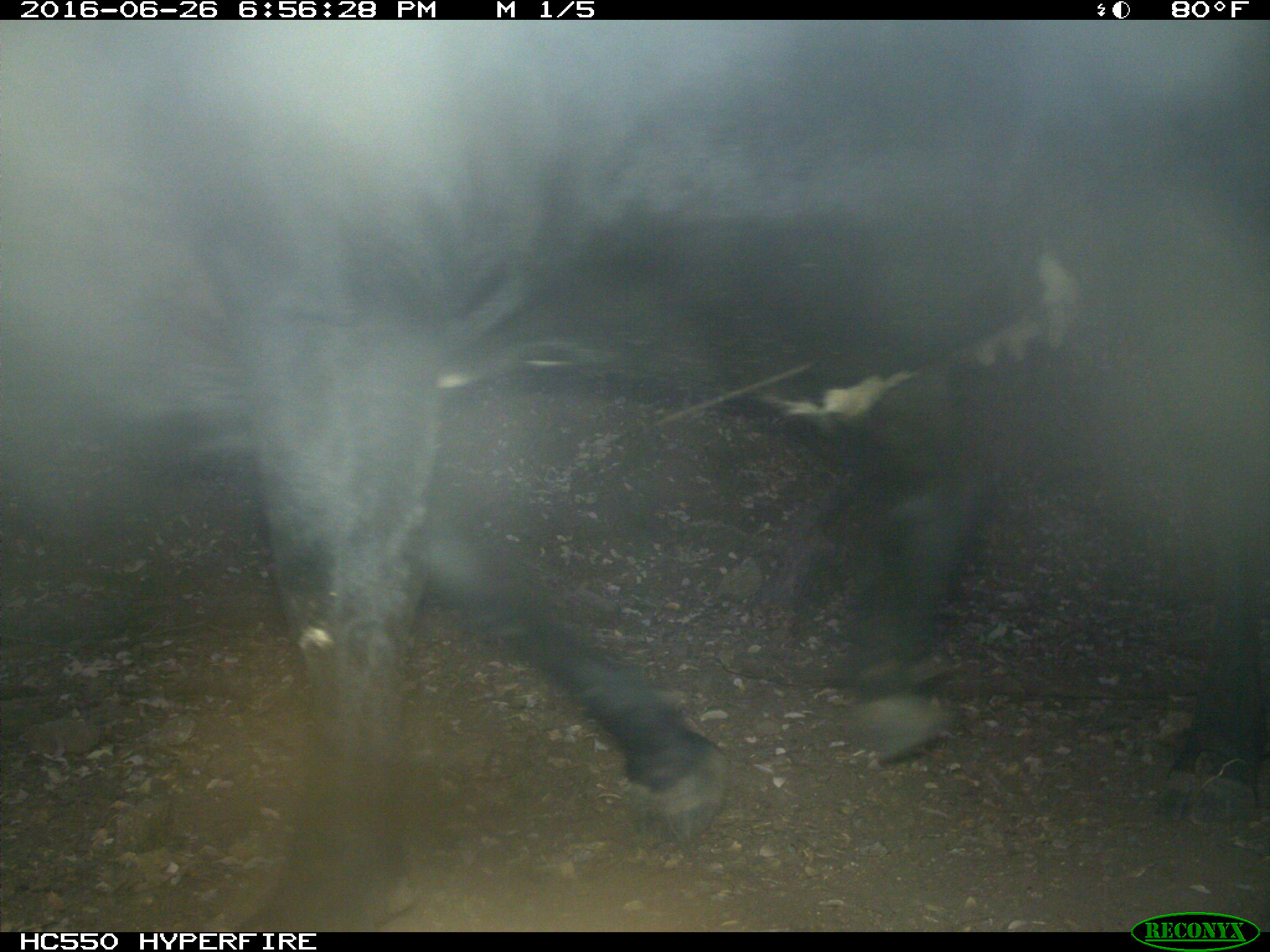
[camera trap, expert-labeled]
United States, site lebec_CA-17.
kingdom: Animalia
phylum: Chordata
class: Mammalia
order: Artiodactyla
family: Bovidae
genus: Bos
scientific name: Bos taurus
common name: domestic cow